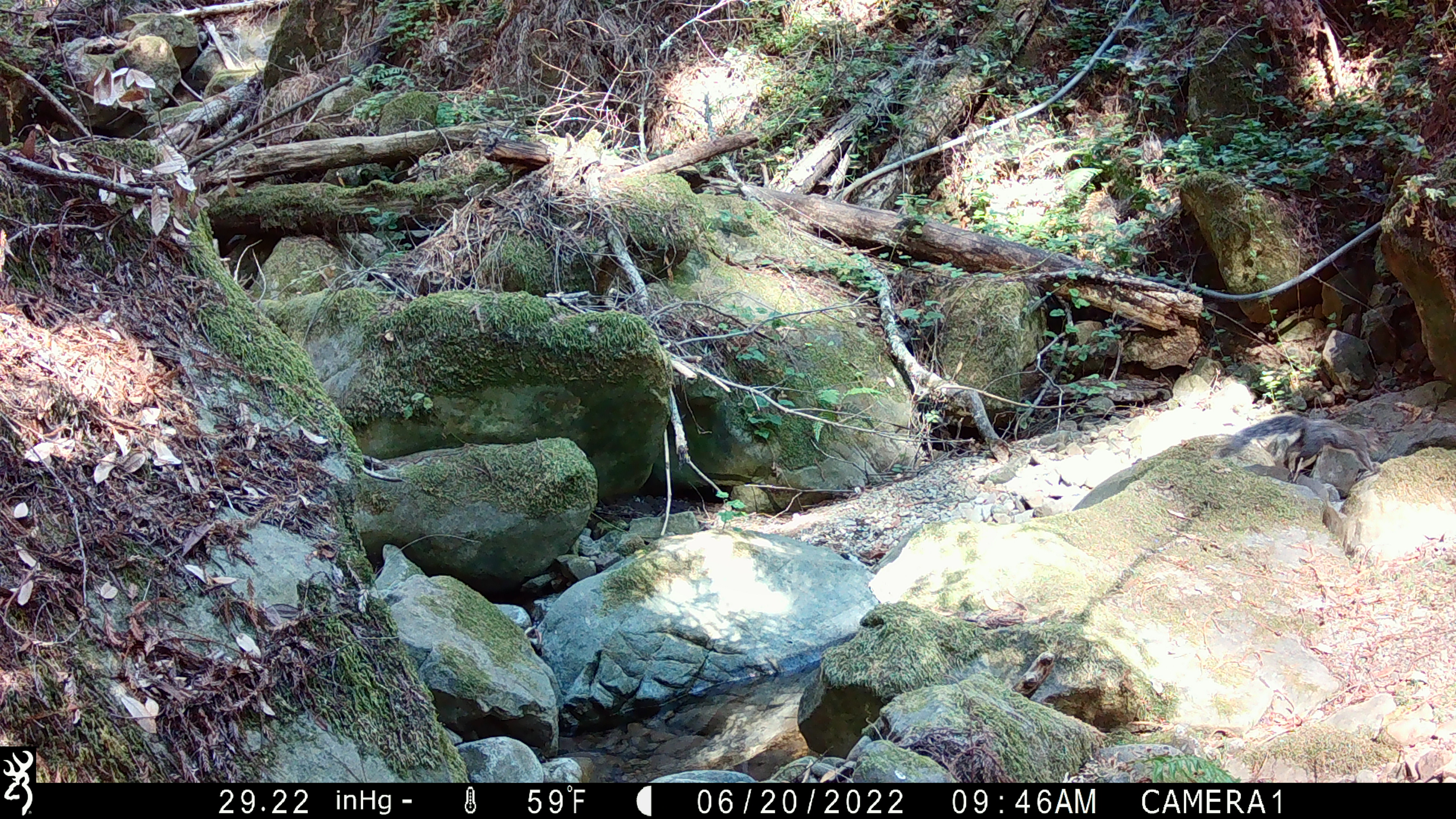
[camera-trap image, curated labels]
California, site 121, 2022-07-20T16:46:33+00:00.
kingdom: Animalia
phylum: Chordata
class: Mammalia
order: Rodentia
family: Sciuridae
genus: Sciurus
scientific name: Sciurus griseus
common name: western gray squirrel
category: western grey squirrel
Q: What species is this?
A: Western grey squirrel (western gray squirrel) (Sciurus griseus).